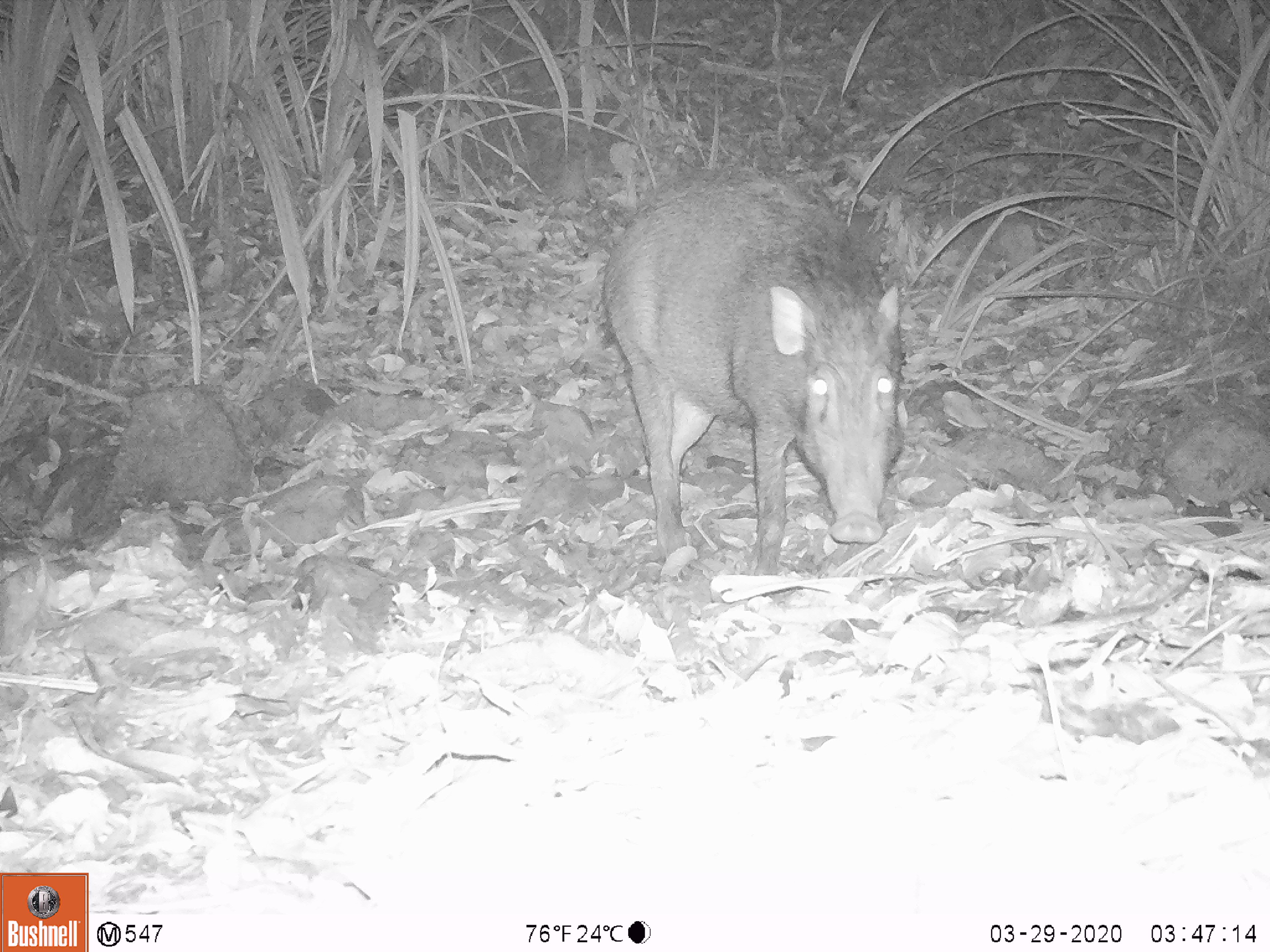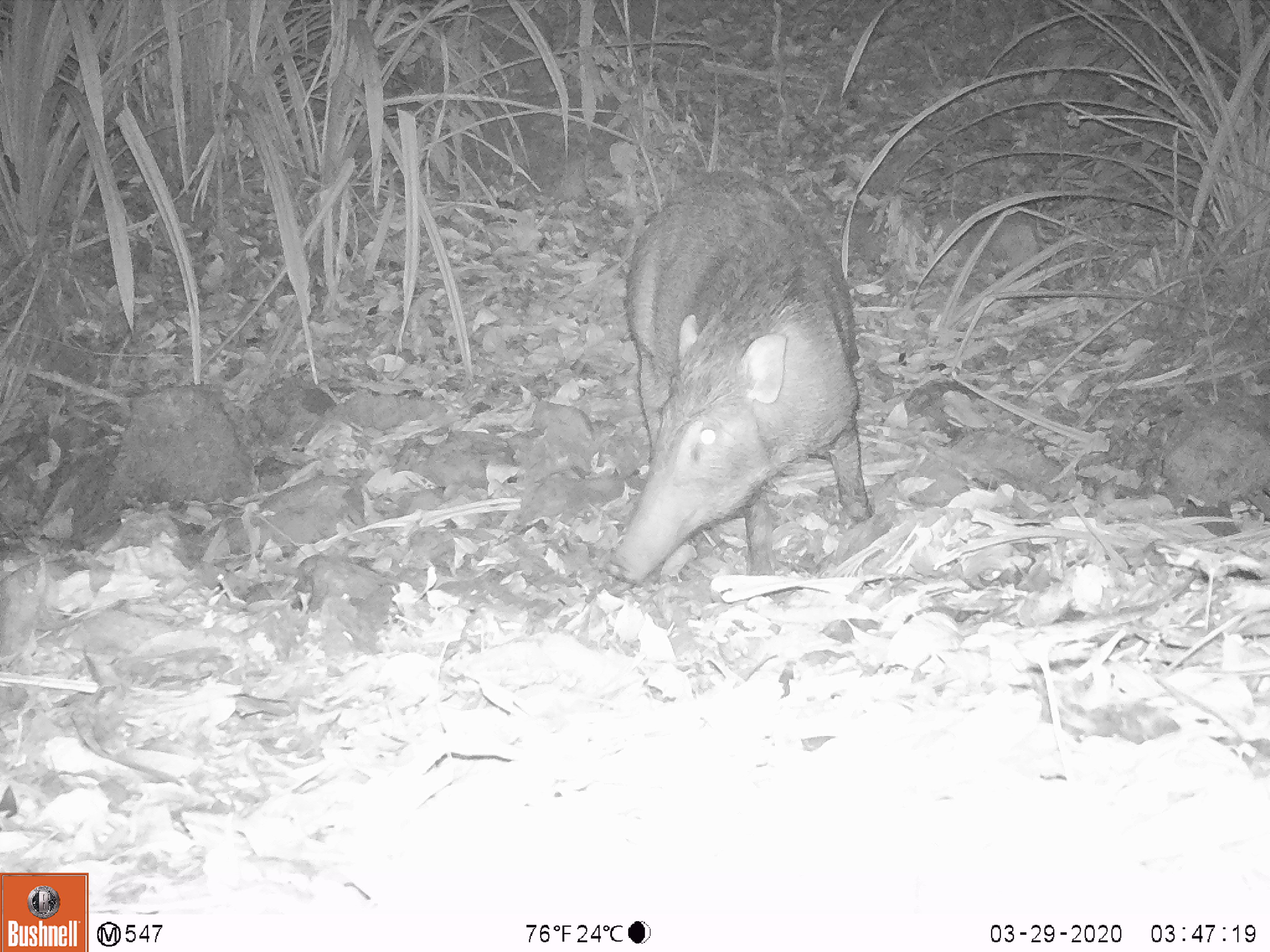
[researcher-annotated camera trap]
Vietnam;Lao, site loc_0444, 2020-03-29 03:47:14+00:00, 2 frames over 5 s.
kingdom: Animalia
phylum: Chordata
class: Mammalia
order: Artiodactyla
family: Suidae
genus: Sus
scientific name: Sus scrofa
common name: eurasian wild pig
Eurasian wild pig (Sus scrofa). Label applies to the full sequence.